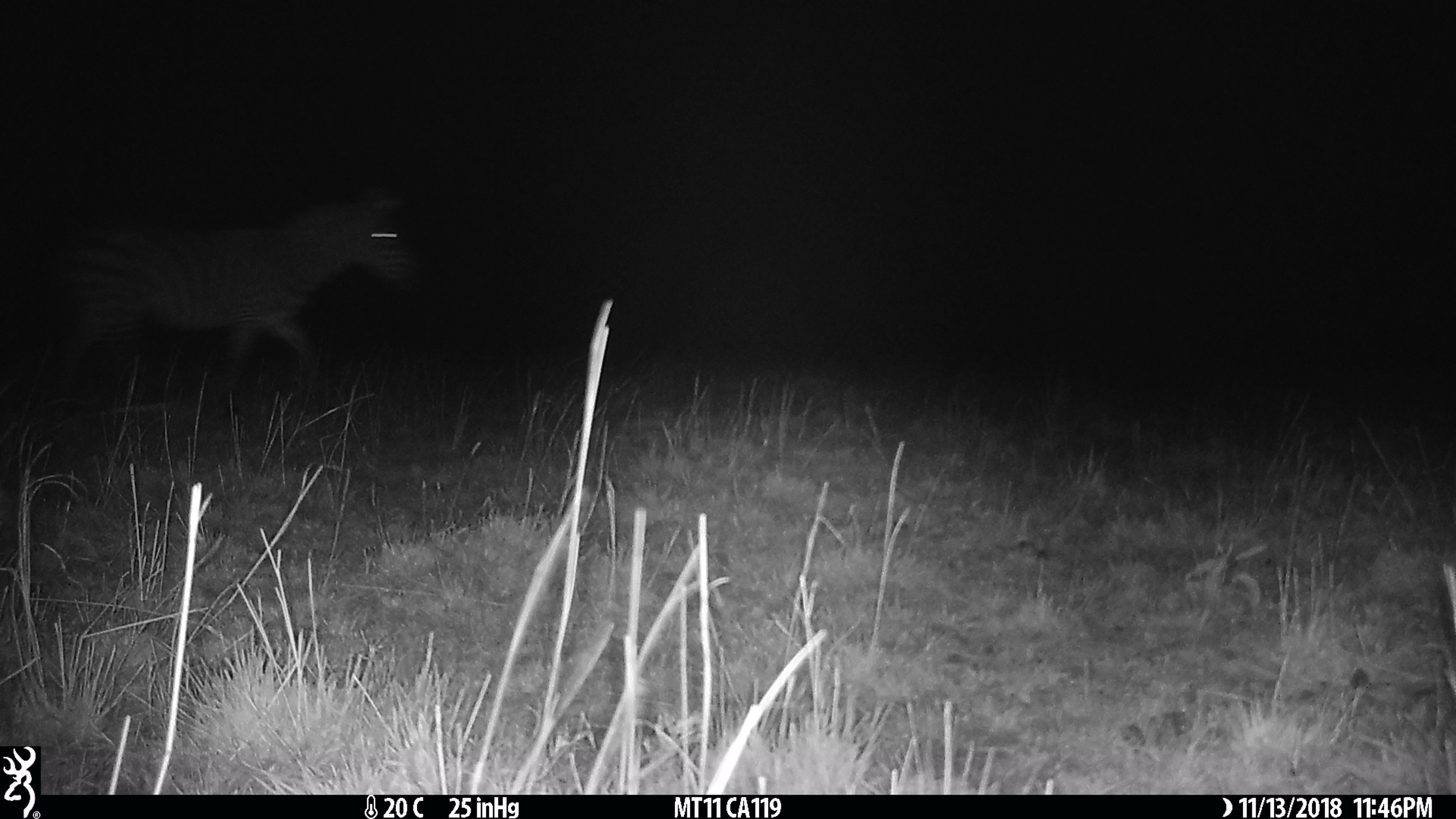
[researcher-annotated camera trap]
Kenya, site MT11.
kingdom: Animalia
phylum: Chordata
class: Mammalia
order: Perissodactyla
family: Equidae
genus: Equus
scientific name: Equus quagga burchellii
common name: burchell's zebra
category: zebra